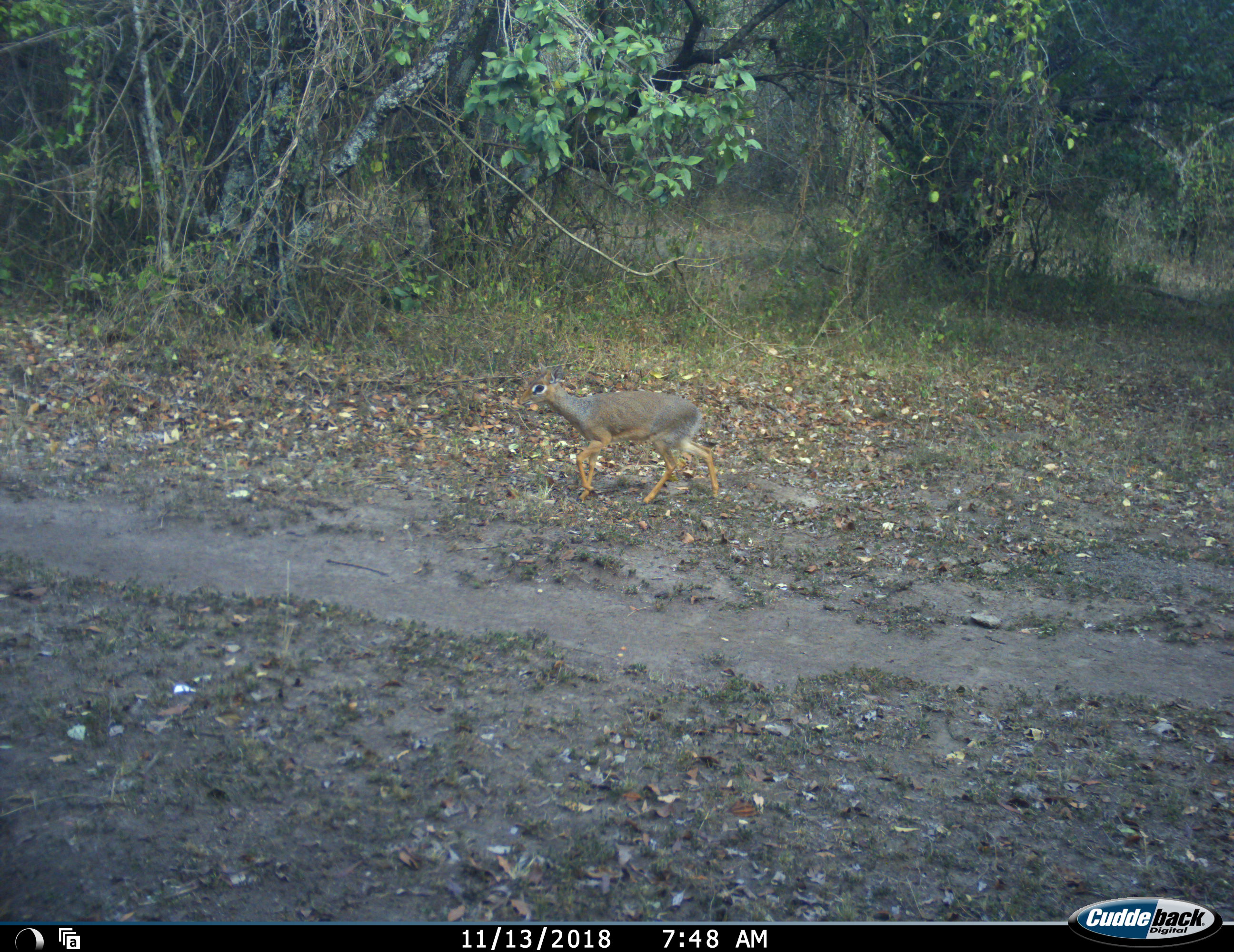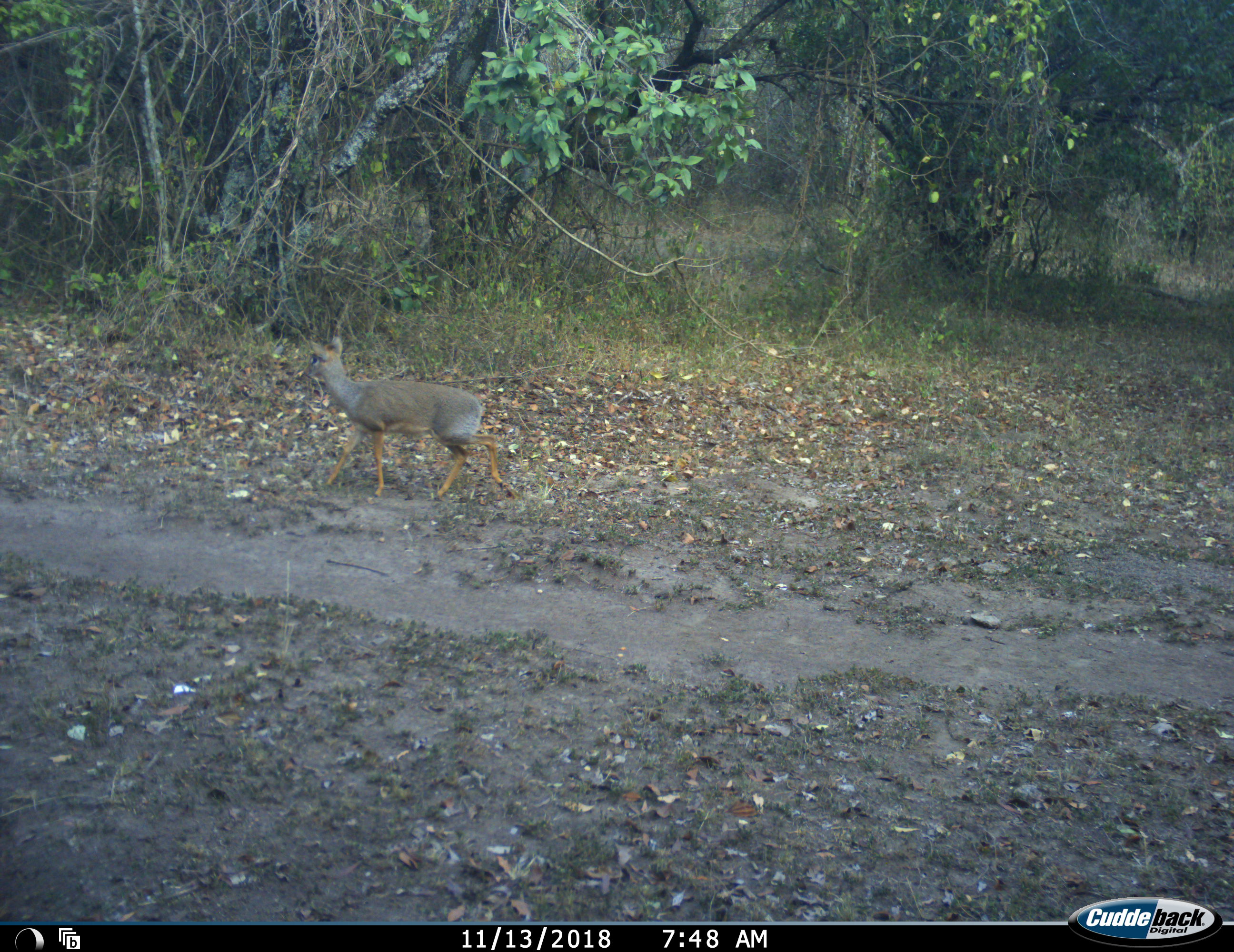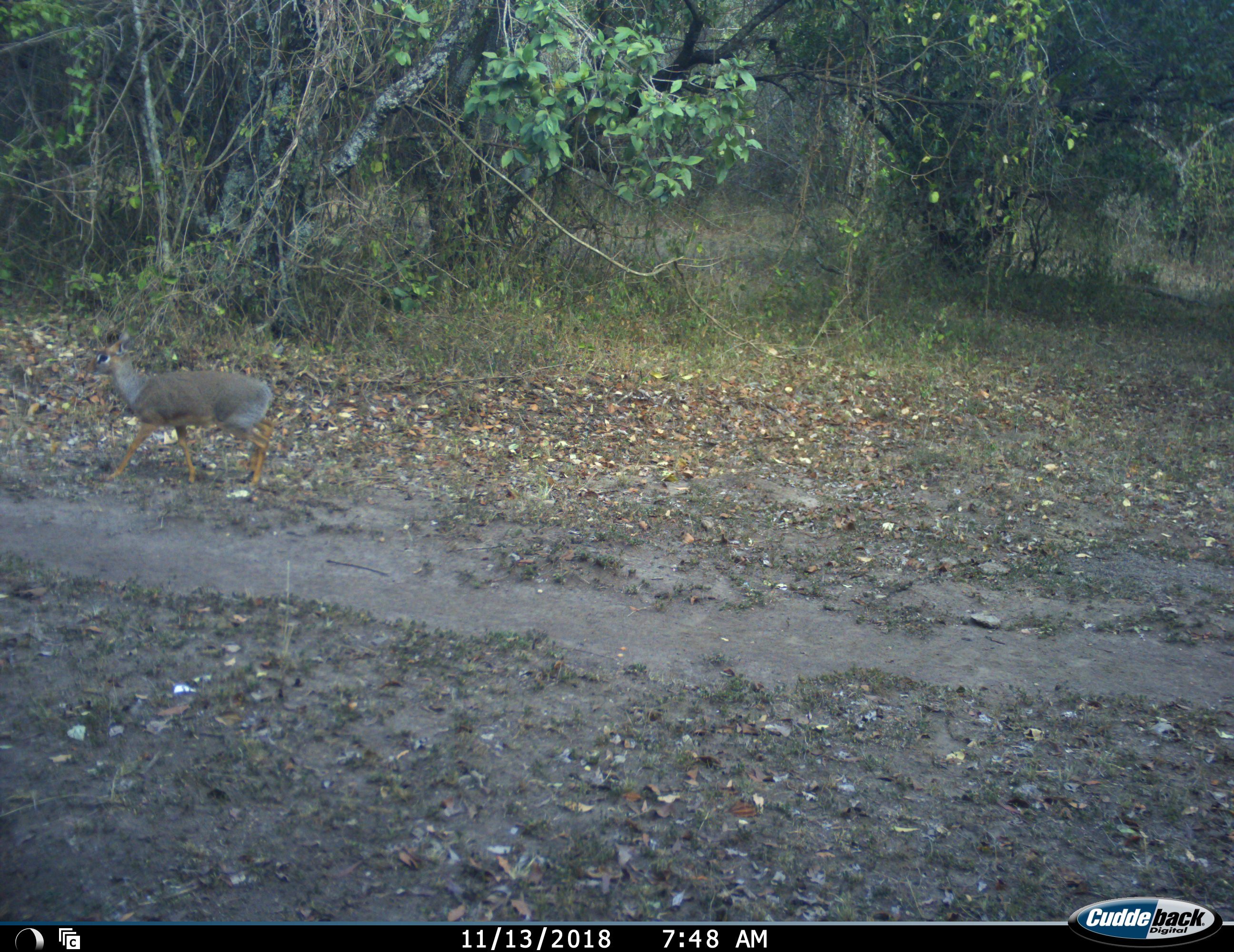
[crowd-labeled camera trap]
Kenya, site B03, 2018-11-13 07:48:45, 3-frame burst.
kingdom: Animalia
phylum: Chordata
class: Mammalia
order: Artiodactyla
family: Bovidae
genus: Madoqua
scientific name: Madoqua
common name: dikdik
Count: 1.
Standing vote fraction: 0%.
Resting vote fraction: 0%.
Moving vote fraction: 100%.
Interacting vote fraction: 0%.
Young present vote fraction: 0%.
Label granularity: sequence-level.